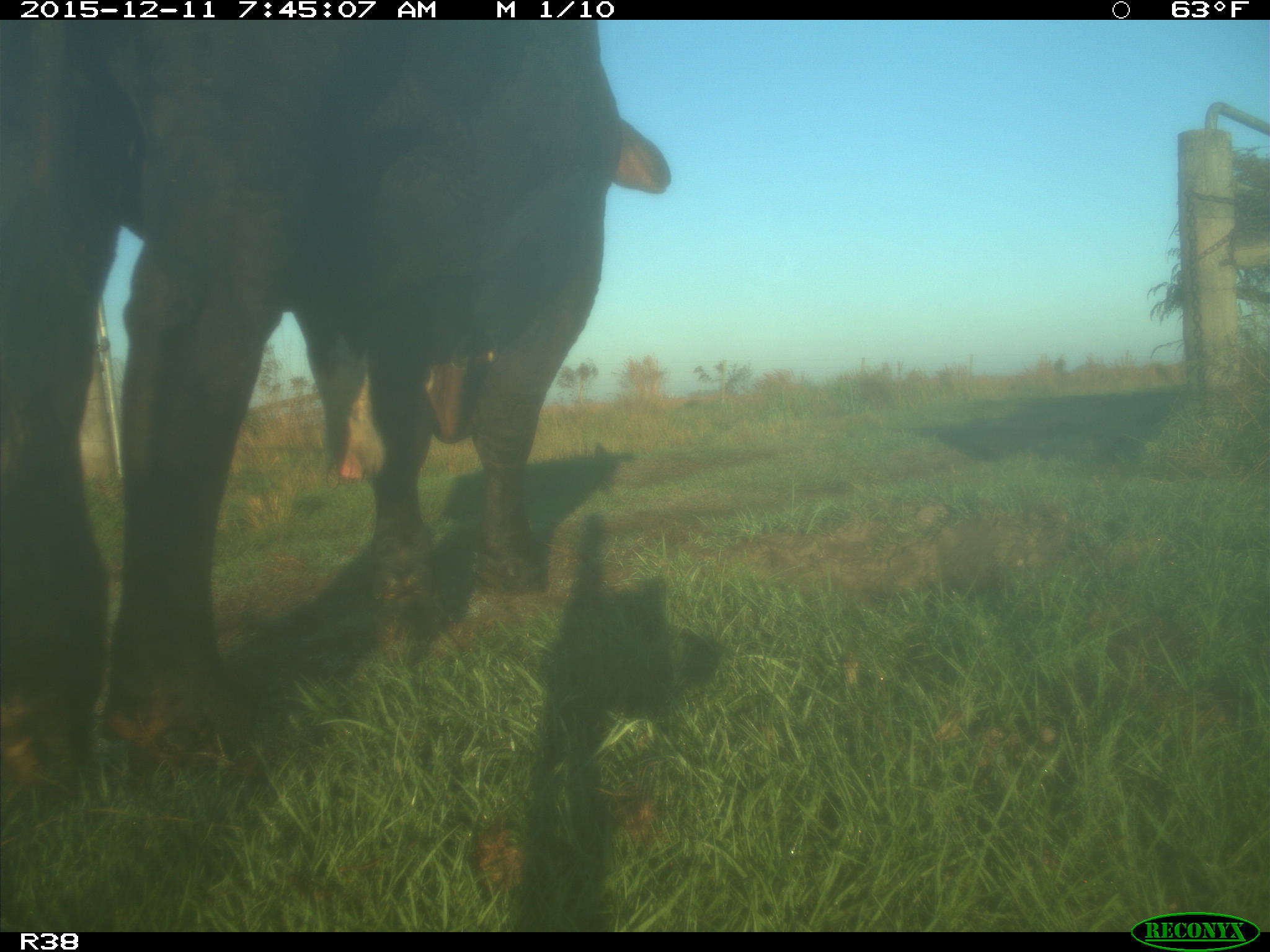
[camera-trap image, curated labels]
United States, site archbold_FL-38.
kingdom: Animalia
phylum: Chordata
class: Mammalia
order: Artiodactyla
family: Bovidae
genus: Bos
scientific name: Bos taurus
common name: domestic cow